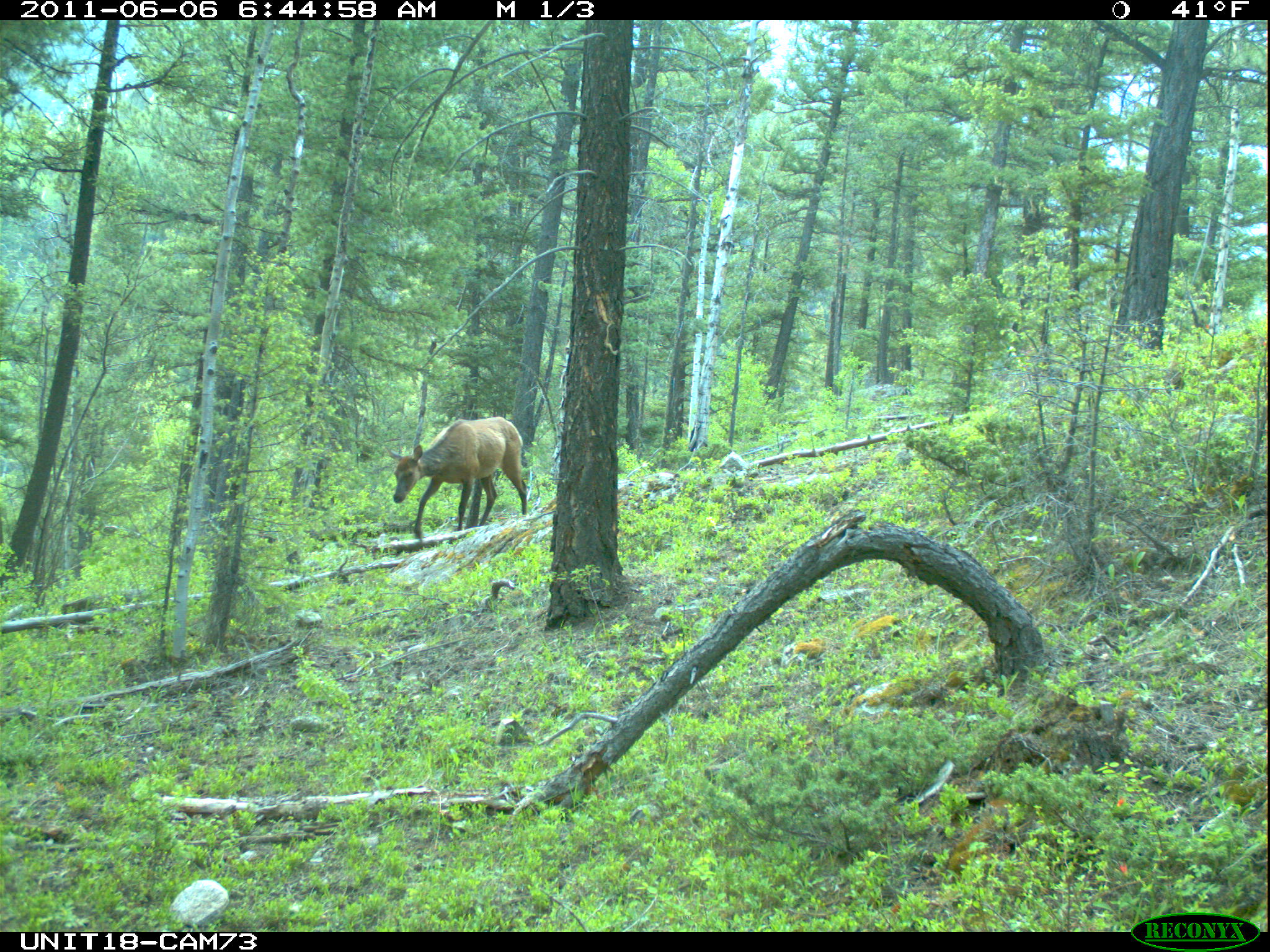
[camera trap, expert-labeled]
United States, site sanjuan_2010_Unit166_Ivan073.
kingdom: Animalia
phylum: Chordata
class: Mammalia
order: Artiodactyla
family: Cervidae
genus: Cervus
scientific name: Cervus elaphus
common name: red deer